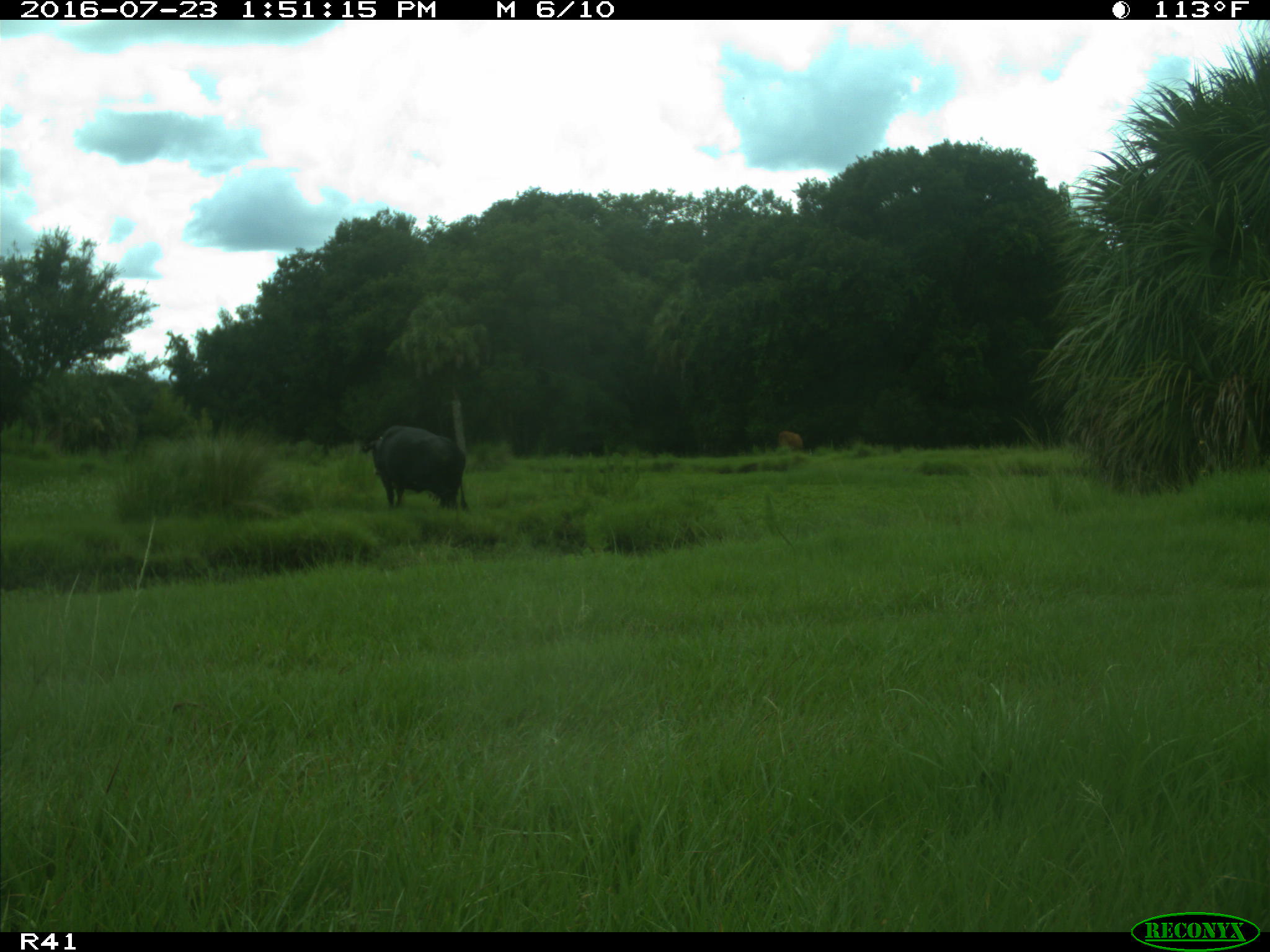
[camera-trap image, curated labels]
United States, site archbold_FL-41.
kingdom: Animalia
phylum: Chordata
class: Mammalia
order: Artiodactyla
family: Bovidae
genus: Bos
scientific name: Bos taurus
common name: domestic cow